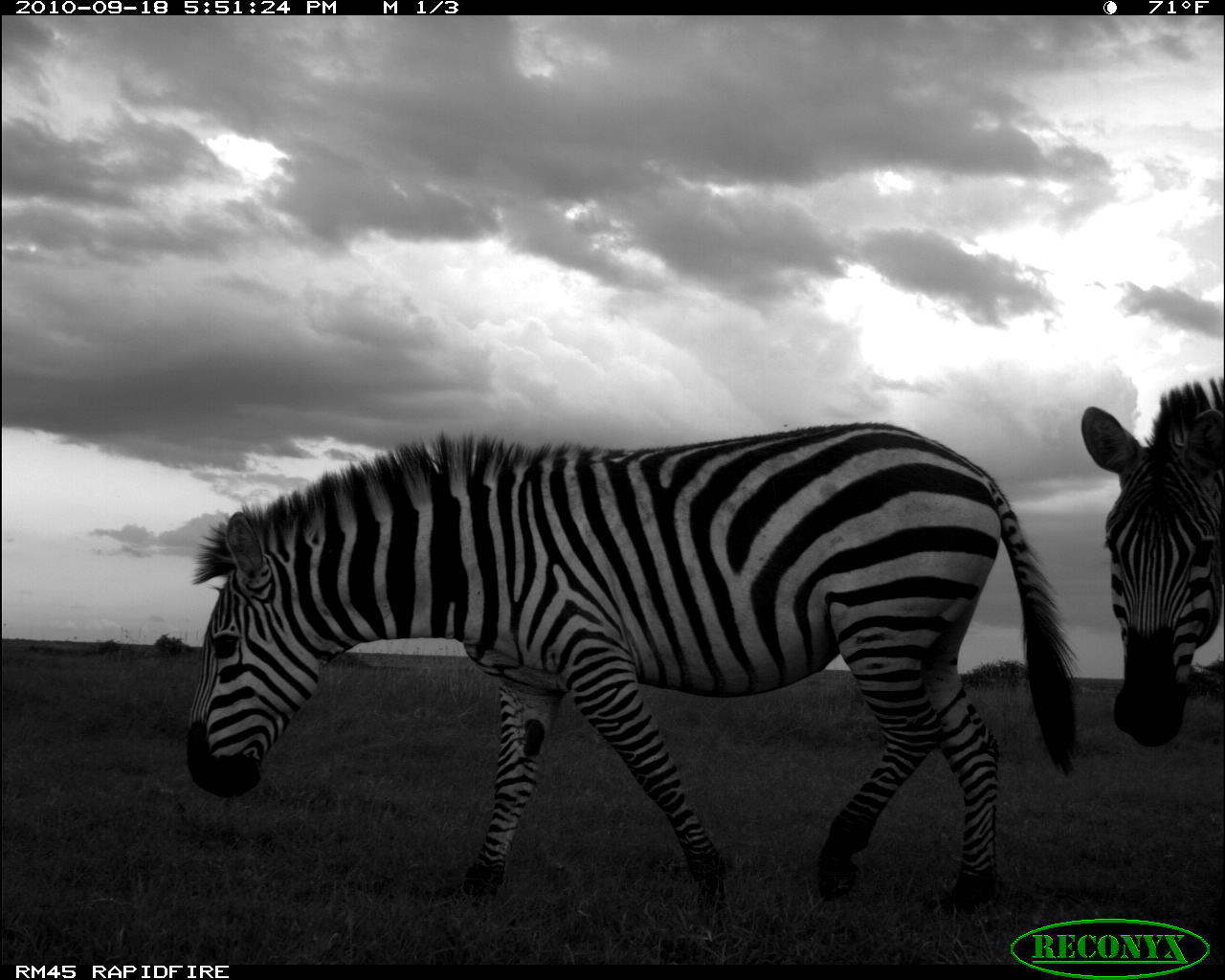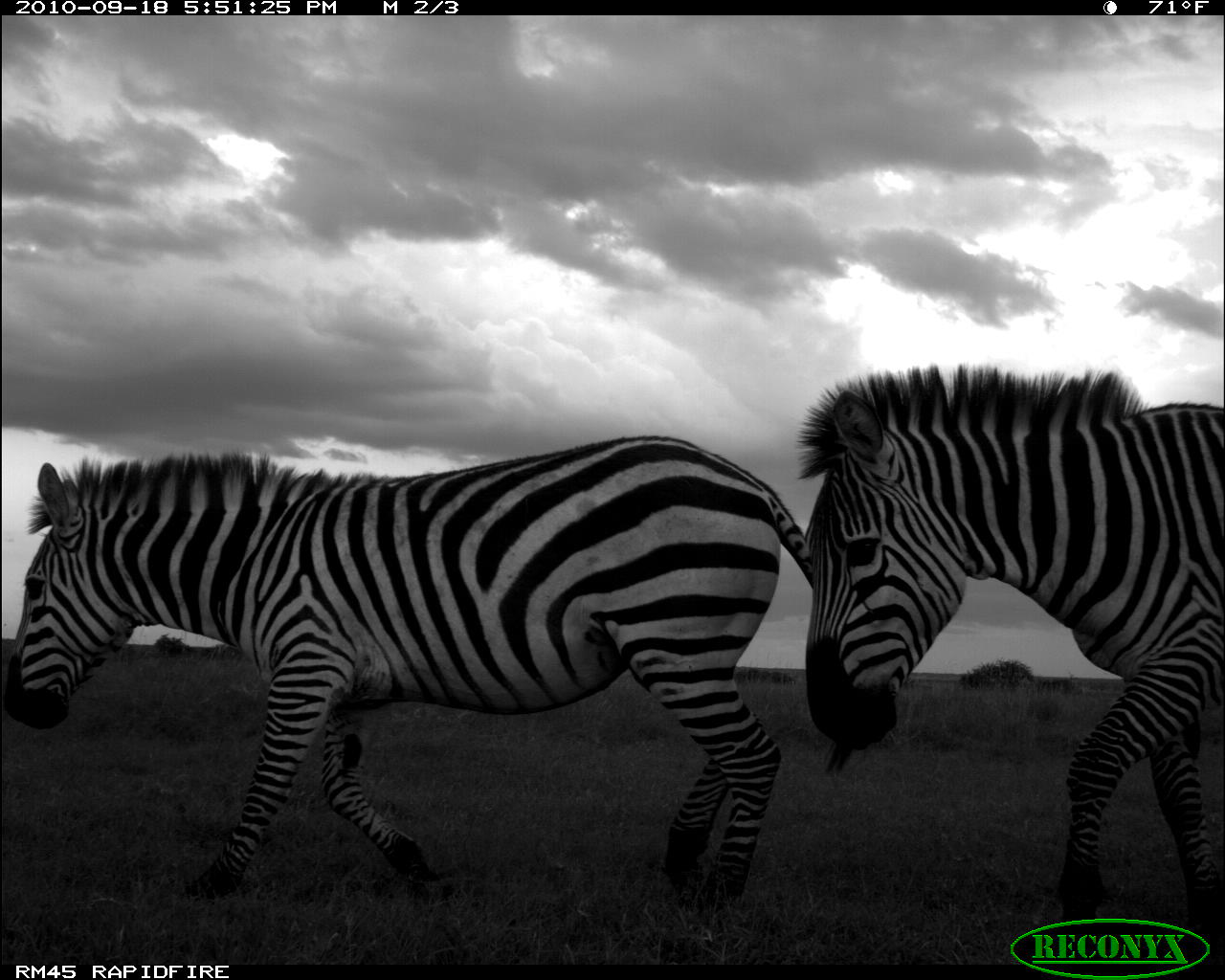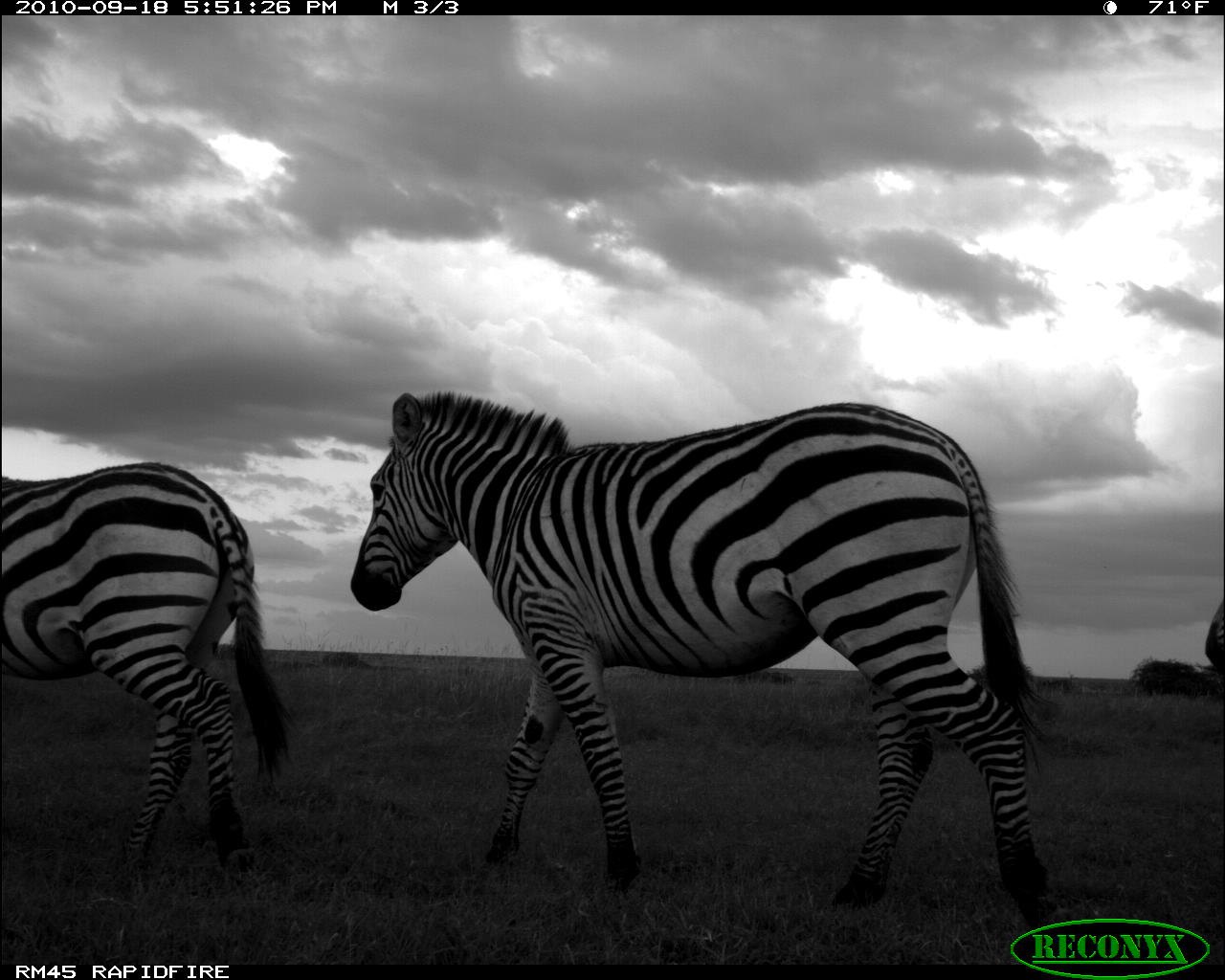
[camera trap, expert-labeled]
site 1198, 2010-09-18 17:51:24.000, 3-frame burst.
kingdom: Animalia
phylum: Chordata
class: Mammalia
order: Perissodactyla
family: Equidae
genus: Equus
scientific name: Equus quagga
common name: plains zebra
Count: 2.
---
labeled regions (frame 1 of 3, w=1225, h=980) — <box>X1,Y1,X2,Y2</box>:
equus quagga: <box>180,416,1084,924</box>; <box>1075,370,1222,752</box>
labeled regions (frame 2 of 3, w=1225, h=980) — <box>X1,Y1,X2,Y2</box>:
equus quagga: <box>0,427,868,916</box>; <box>789,357,1223,962</box>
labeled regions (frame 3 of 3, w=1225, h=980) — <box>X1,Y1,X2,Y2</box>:
equus quagga: <box>343,385,1058,930</box>; <box>0,456,299,883</box>